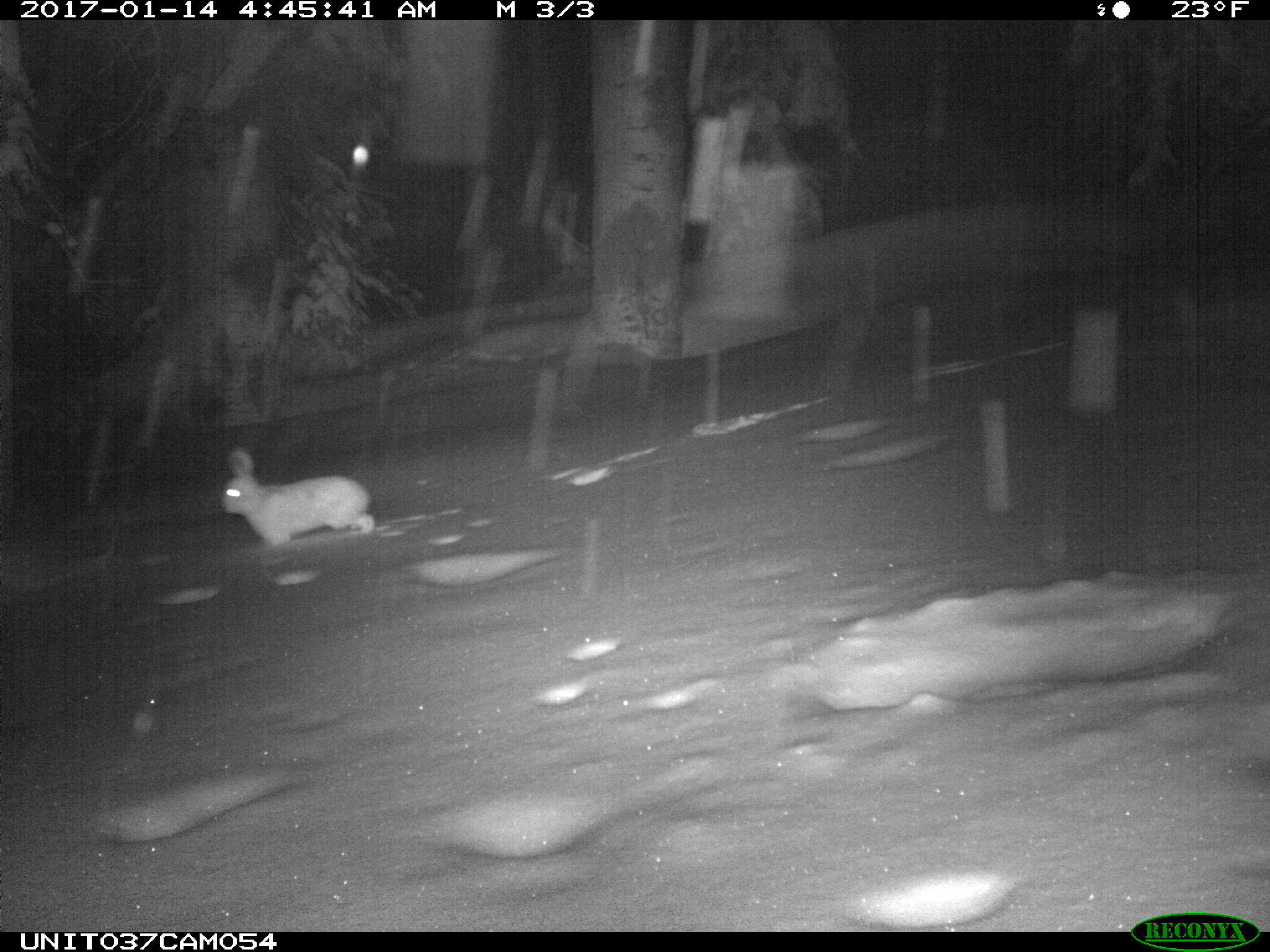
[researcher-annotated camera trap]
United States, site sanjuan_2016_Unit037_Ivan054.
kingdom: Animalia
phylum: Chordata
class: Mammalia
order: Lagomorpha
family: Leporidae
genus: Lepus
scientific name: Lepus americanus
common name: snowshoe hare